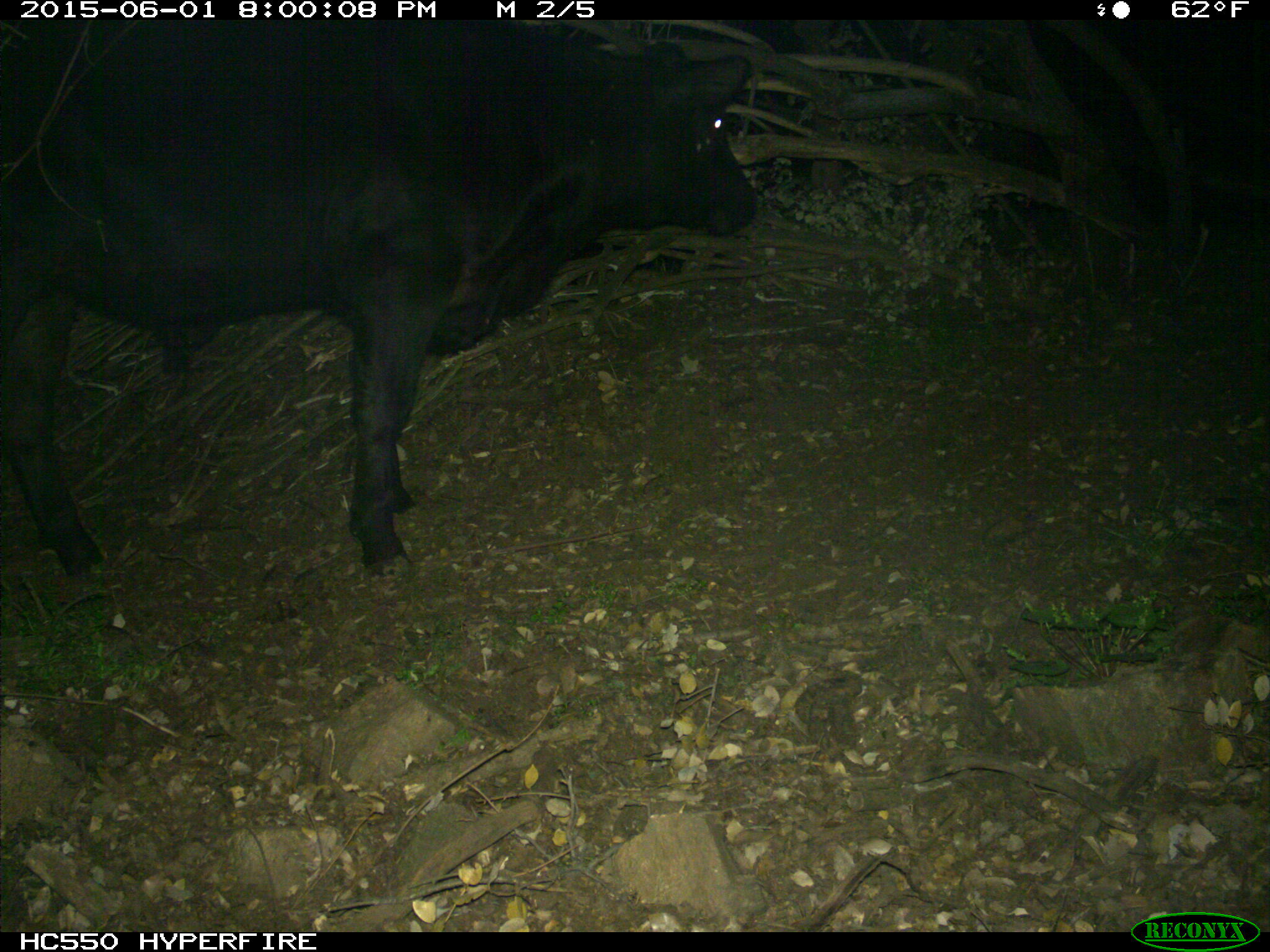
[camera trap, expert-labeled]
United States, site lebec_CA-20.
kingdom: Animalia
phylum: Chordata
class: Mammalia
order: Artiodactyla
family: Bovidae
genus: Bos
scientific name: Bos taurus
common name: domestic cow